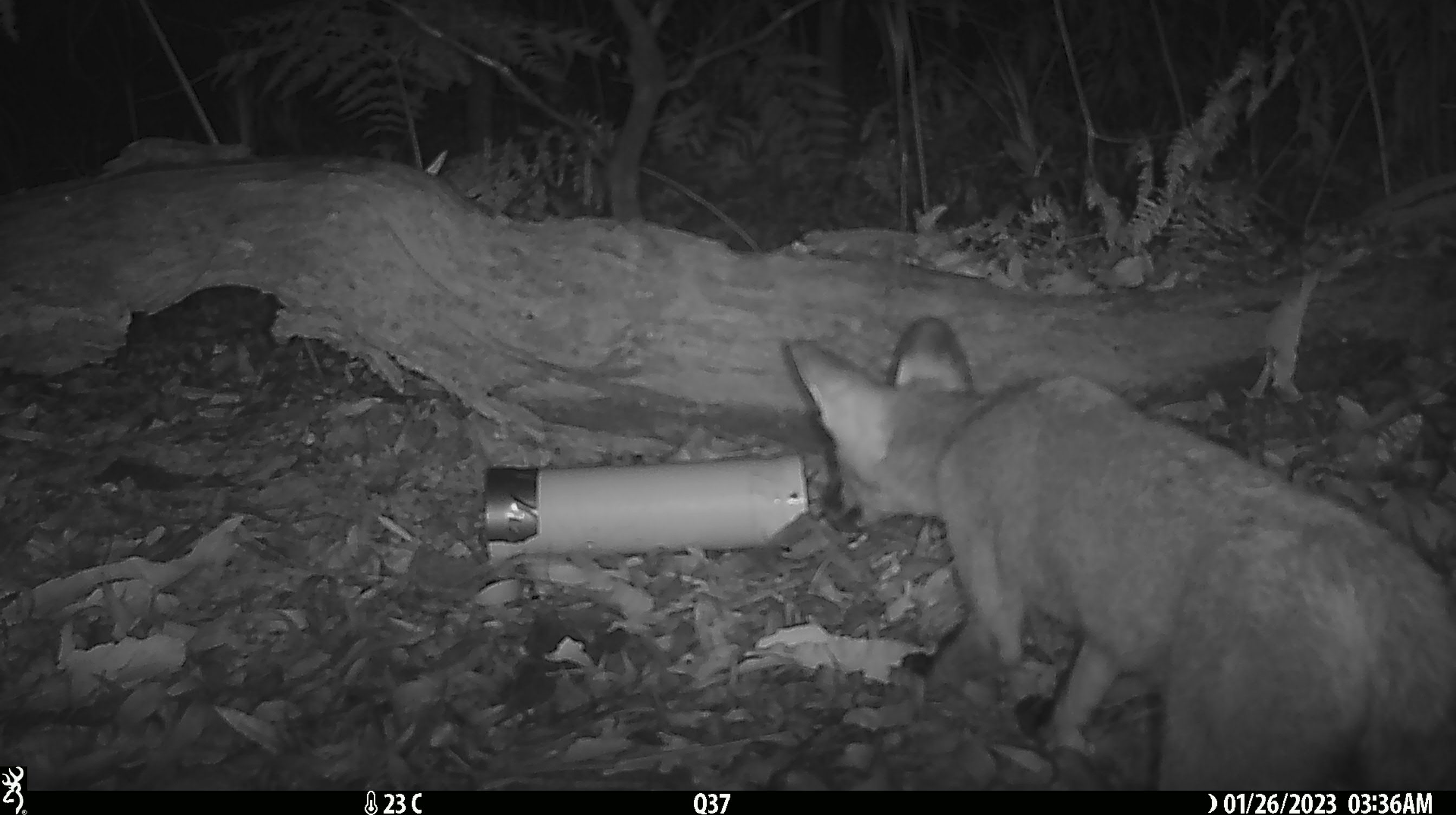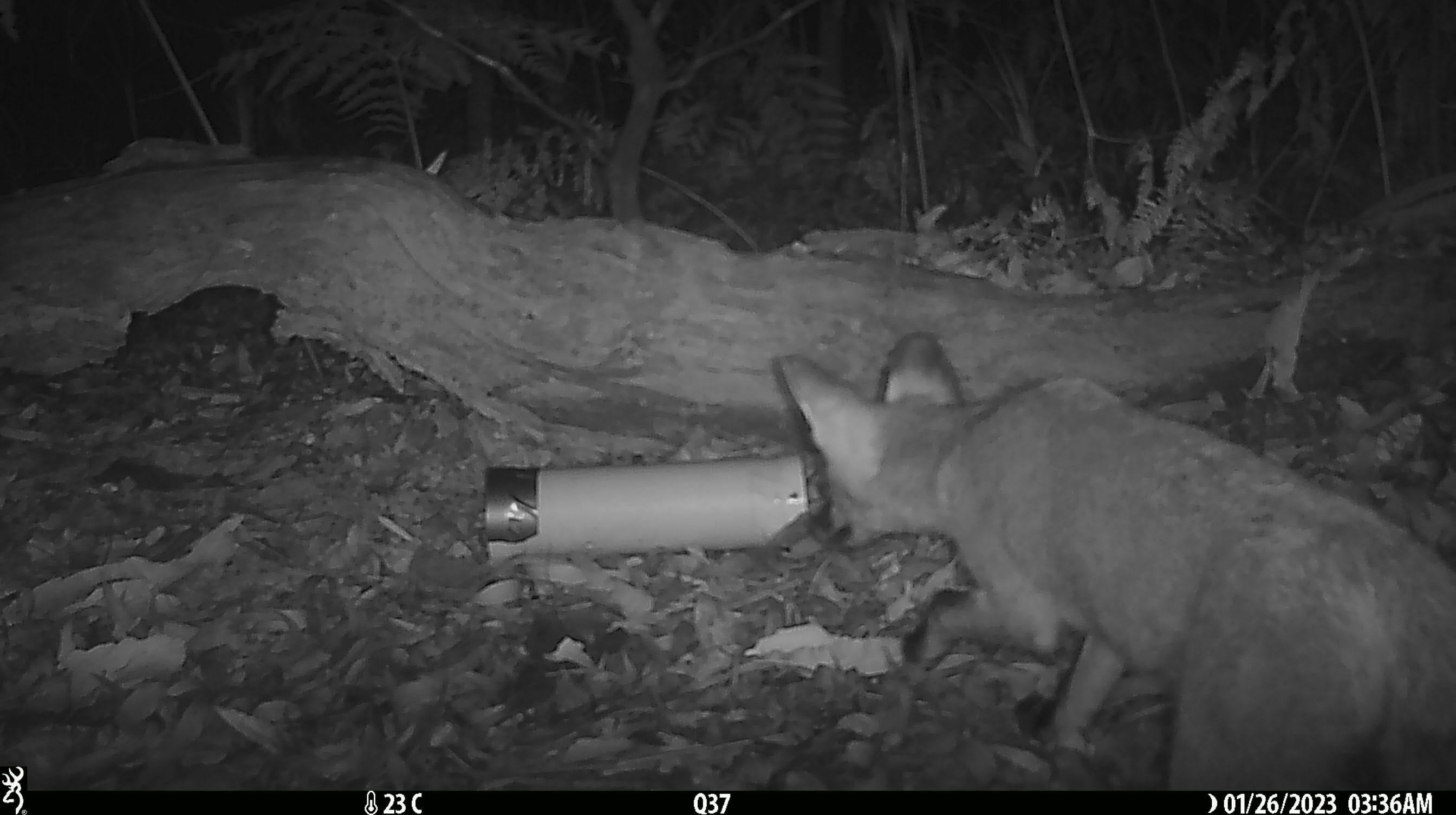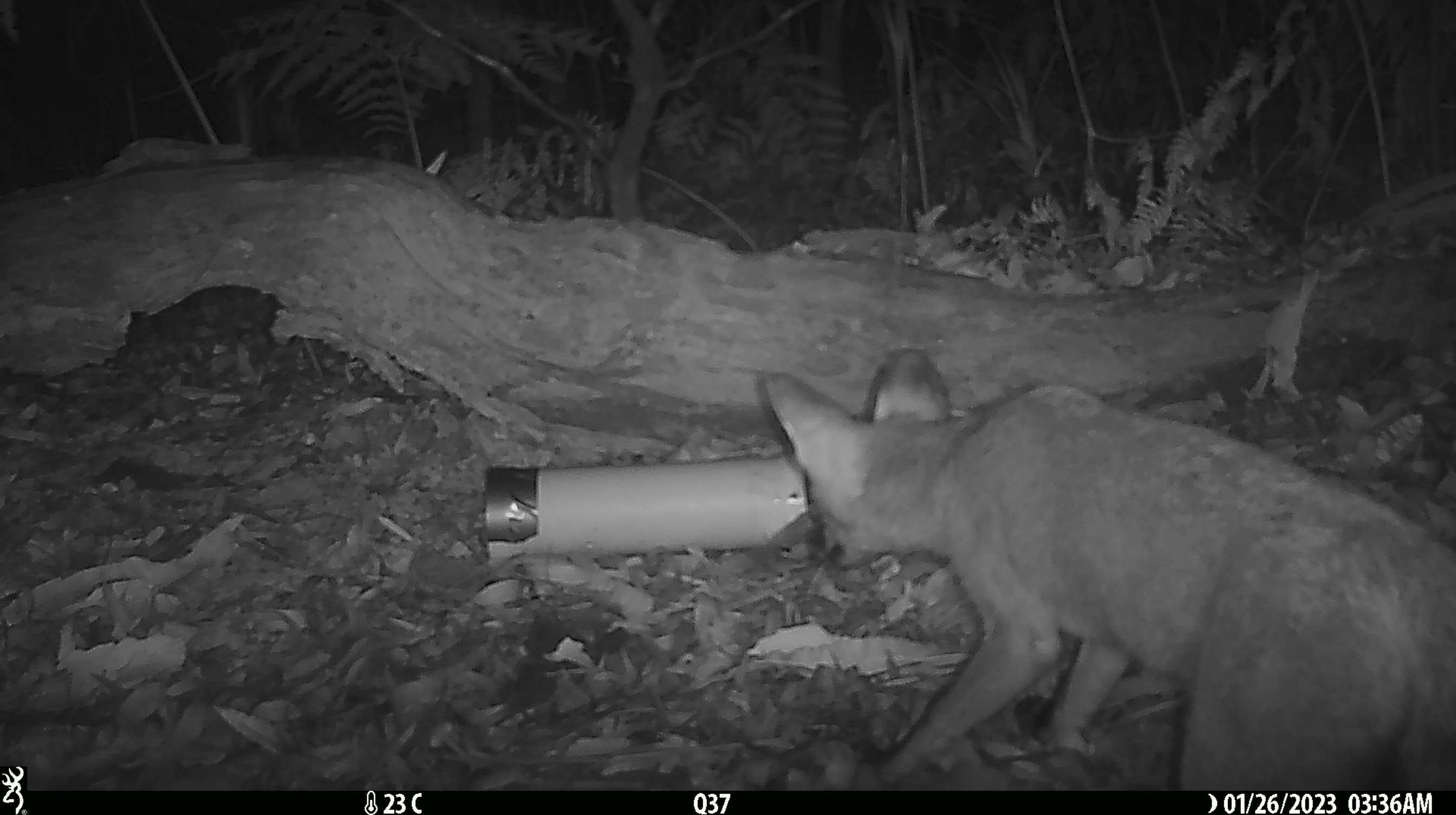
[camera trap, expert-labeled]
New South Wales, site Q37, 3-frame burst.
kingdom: Animalia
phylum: Chordata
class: Mammalia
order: Carnivora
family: Canidae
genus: Vulpes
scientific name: Vulpes vulpes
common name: red fox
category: fox